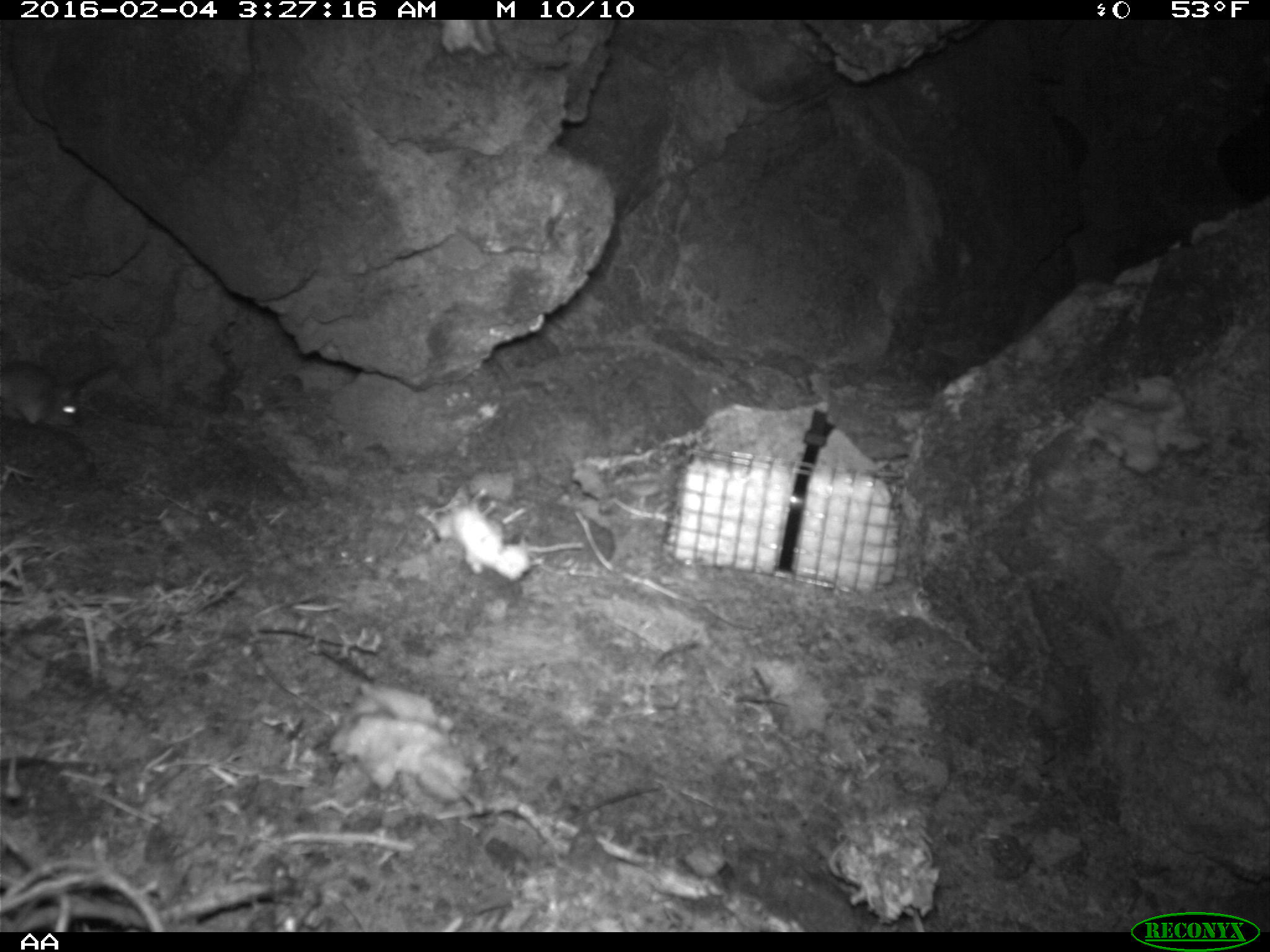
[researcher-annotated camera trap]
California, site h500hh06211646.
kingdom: Animalia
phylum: Chordata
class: Mammalia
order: Rodentia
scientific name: Rodentia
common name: rodent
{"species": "rodent (Rodentia)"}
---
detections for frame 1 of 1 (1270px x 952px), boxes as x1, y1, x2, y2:
rodent: 0, 362, 81, 431